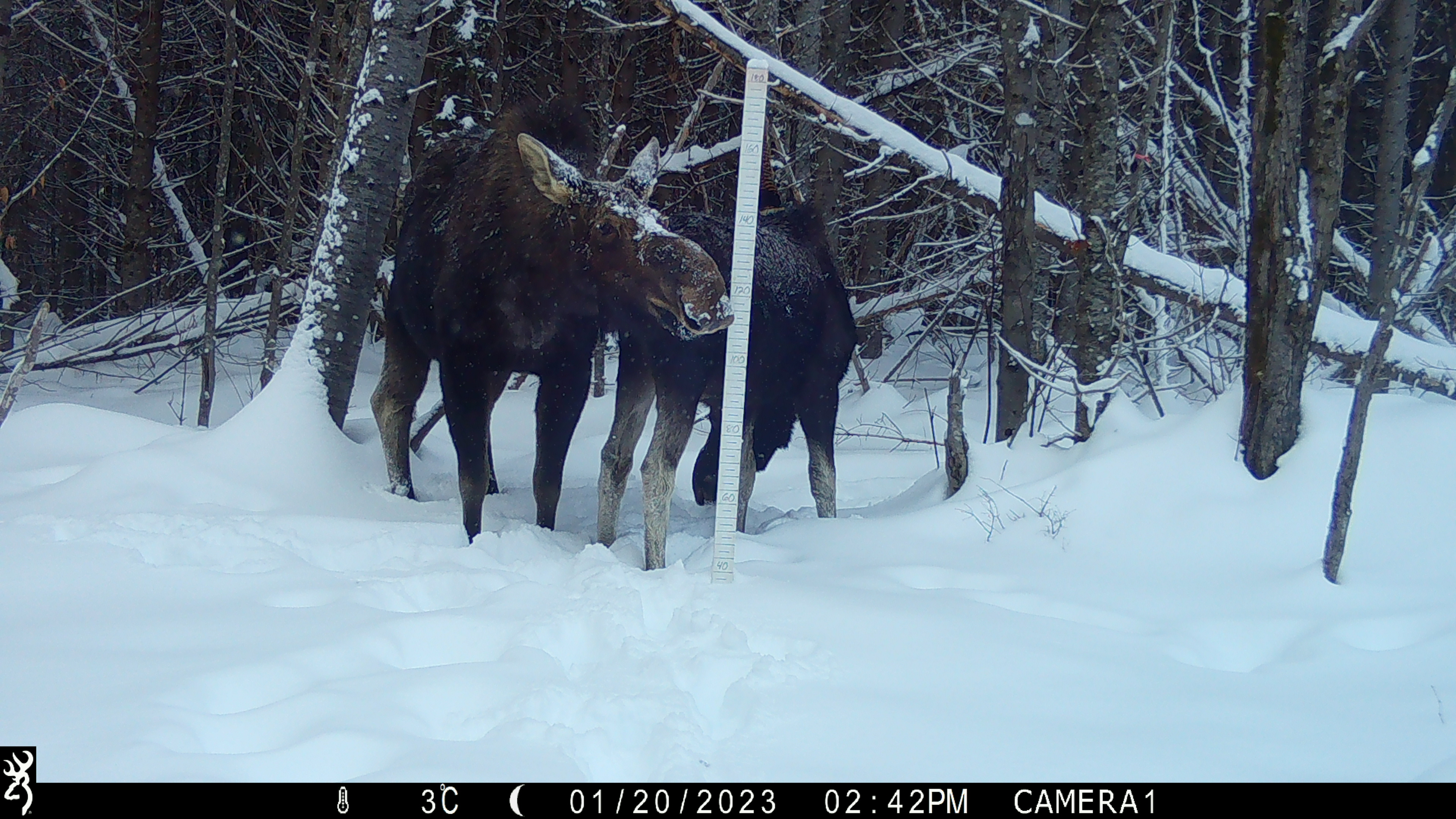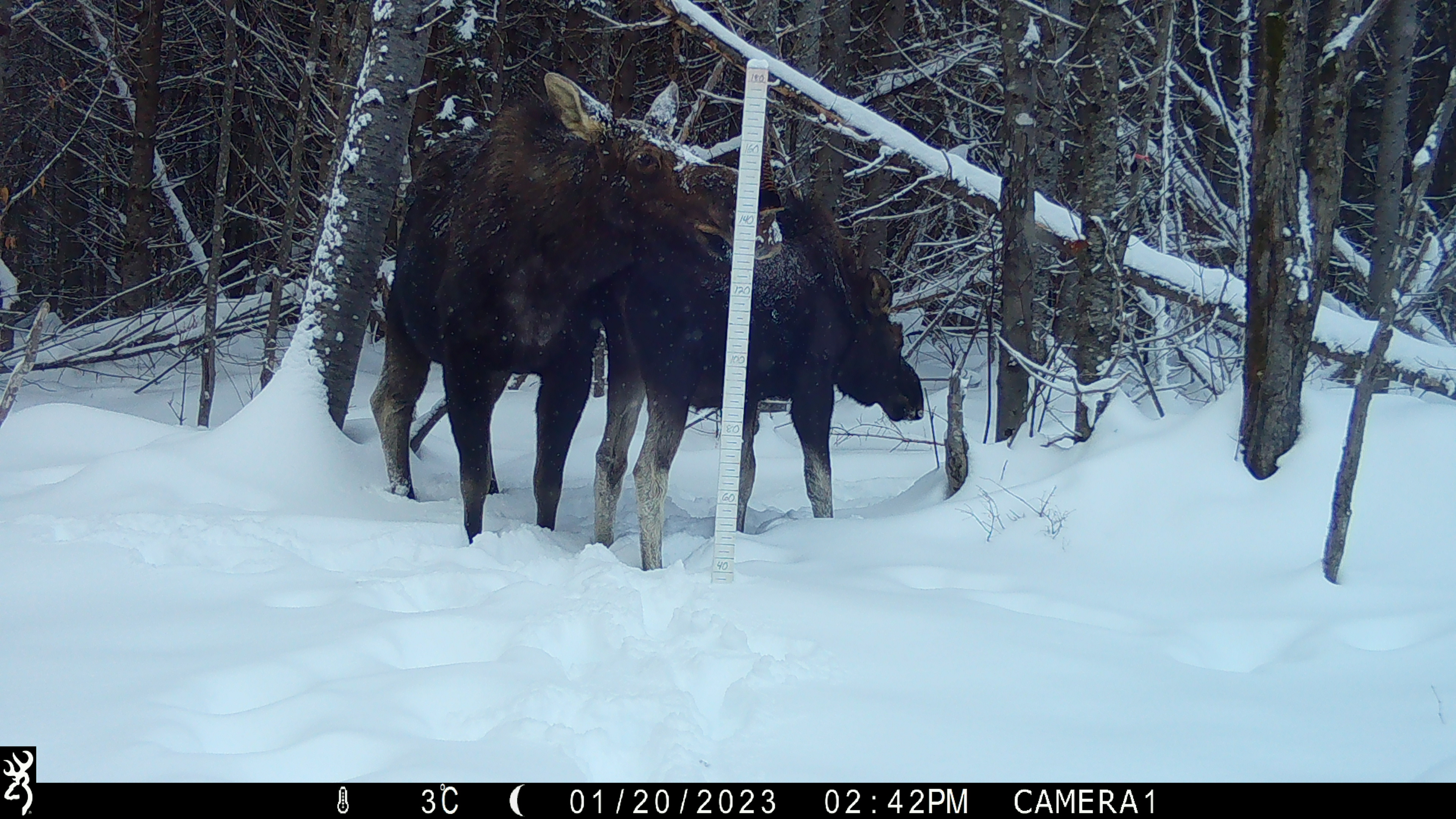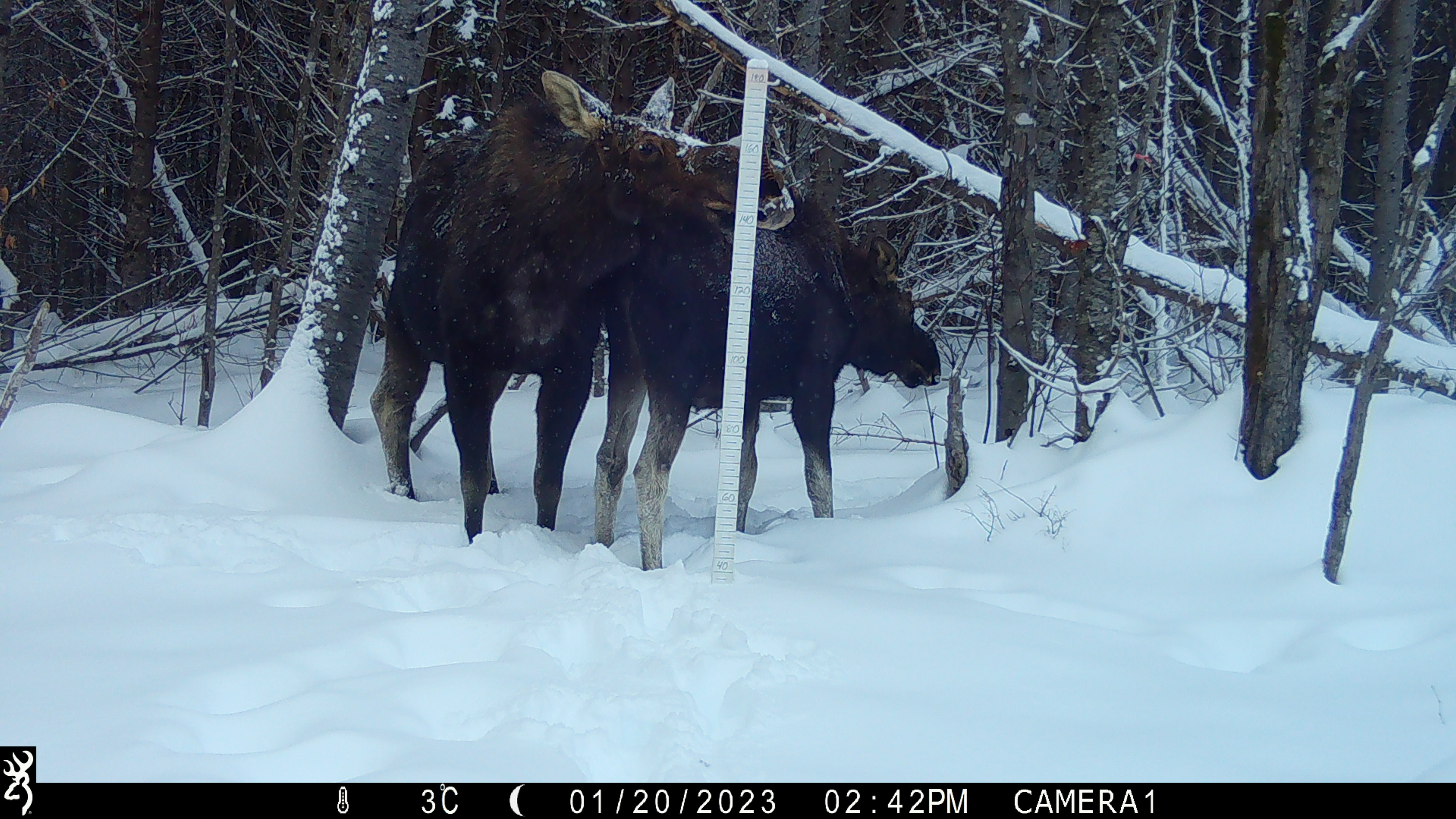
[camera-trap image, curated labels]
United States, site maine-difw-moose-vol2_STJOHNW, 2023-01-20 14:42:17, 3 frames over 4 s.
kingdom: Animalia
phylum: Chordata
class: Mammalia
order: Artiodactyla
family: Cervidae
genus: Alces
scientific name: Alces alces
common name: moose